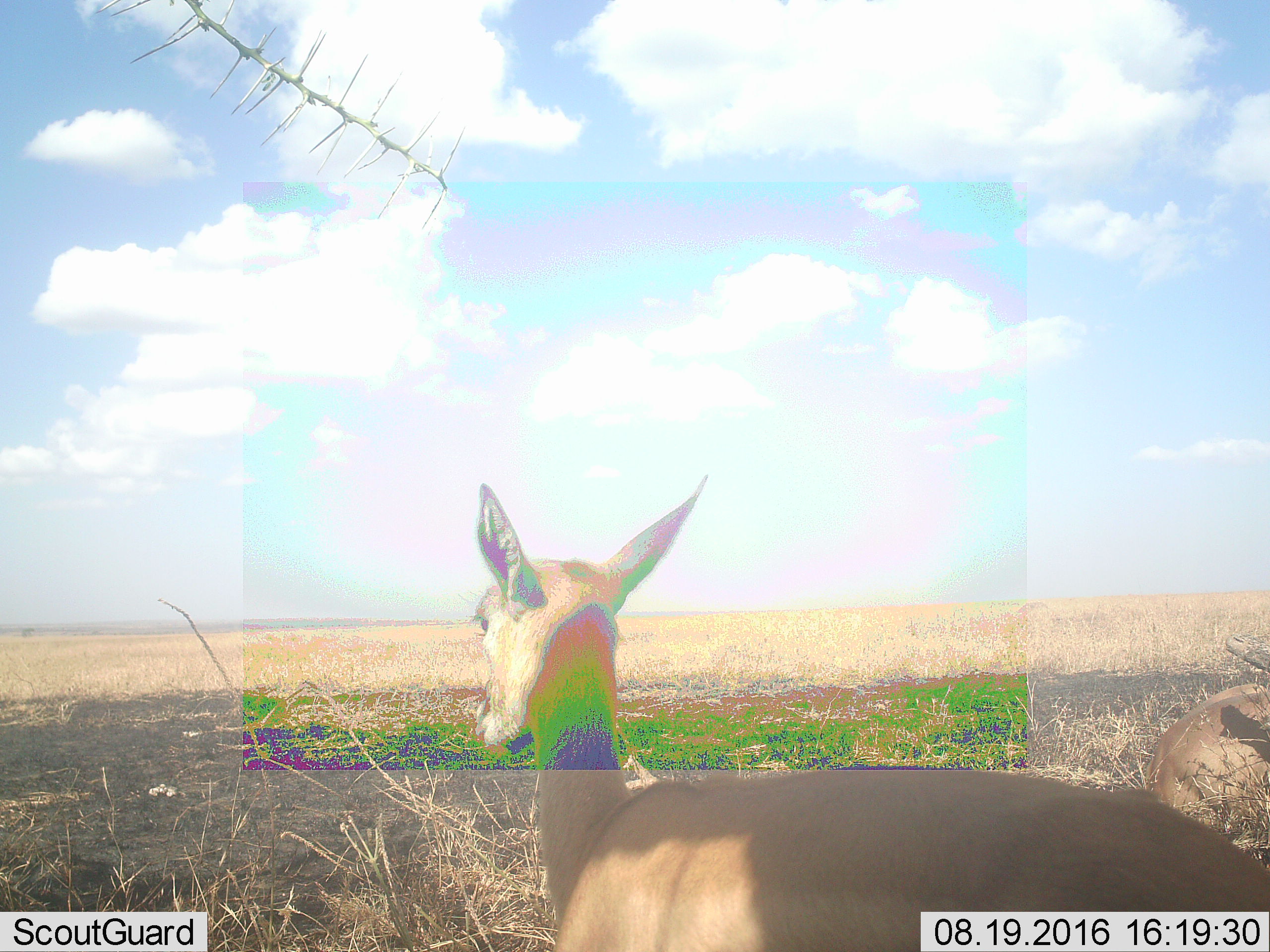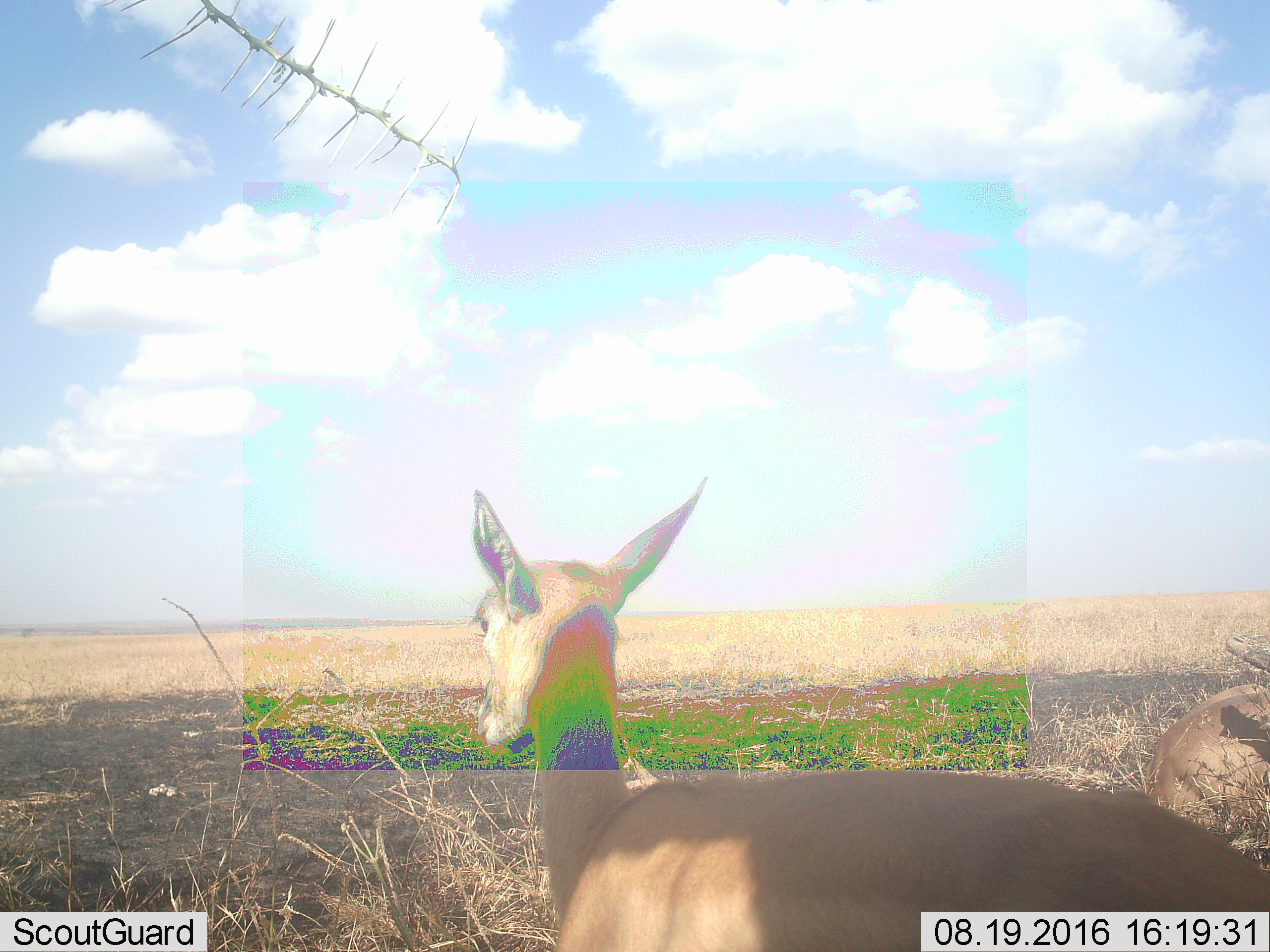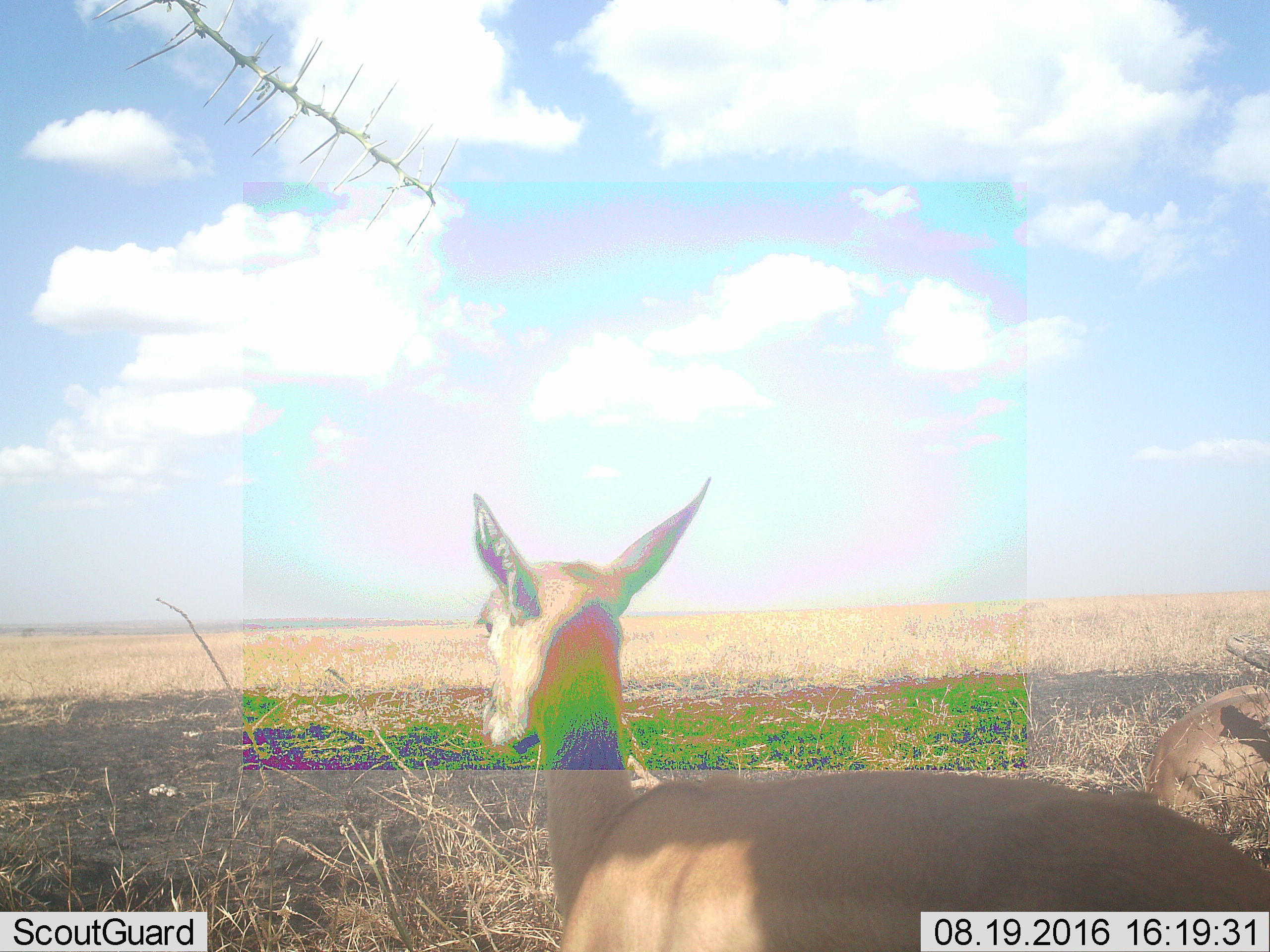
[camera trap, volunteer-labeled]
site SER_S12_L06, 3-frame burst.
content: unidentified animal